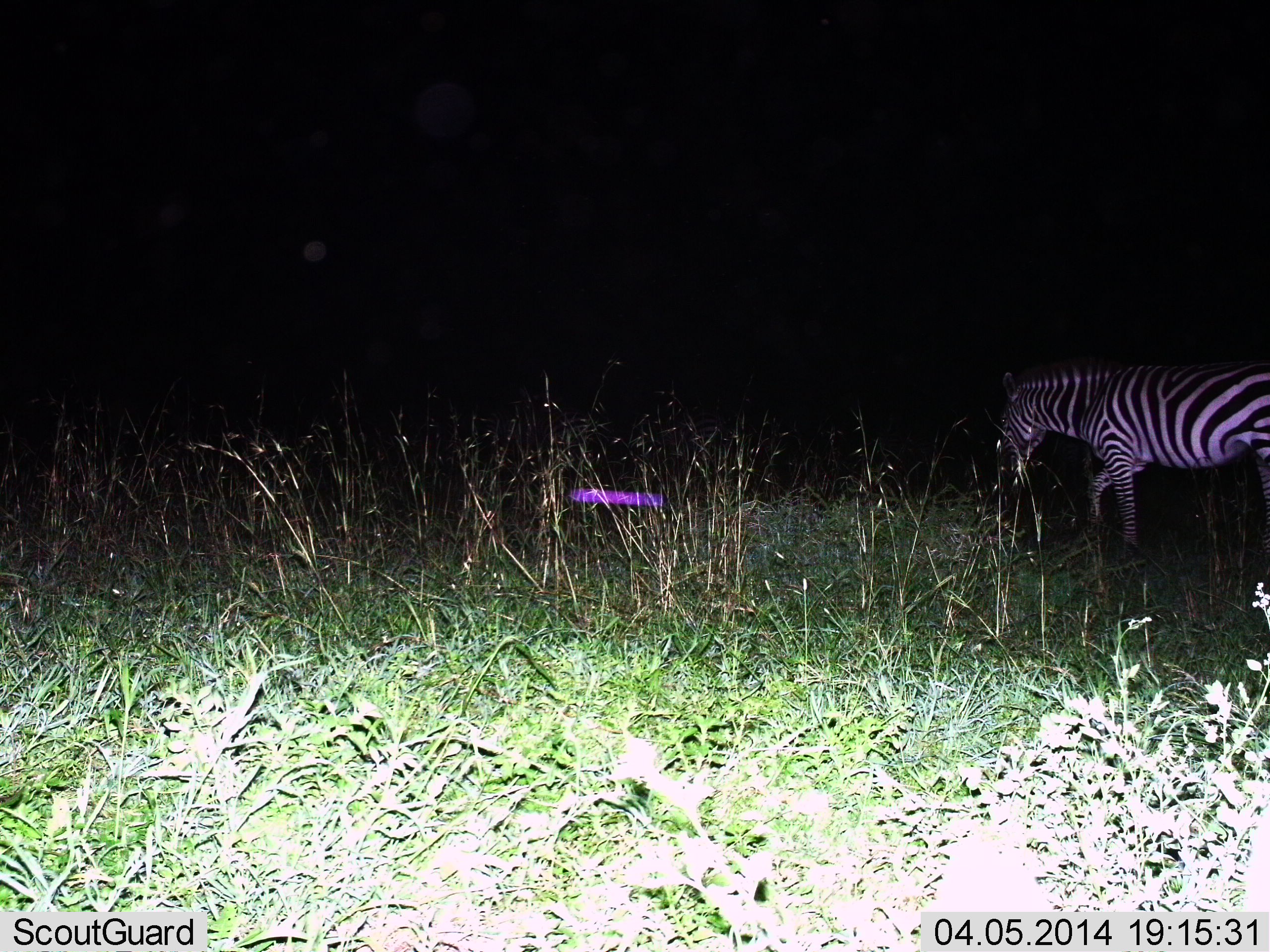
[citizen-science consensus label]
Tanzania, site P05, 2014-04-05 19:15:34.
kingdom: Animalia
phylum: Chordata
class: Mammalia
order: Perissodactyla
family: Equidae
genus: Equus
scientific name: Equus quagga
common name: plains zebra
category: zebra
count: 1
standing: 20%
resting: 0%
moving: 80%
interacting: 0%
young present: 10%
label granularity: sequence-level